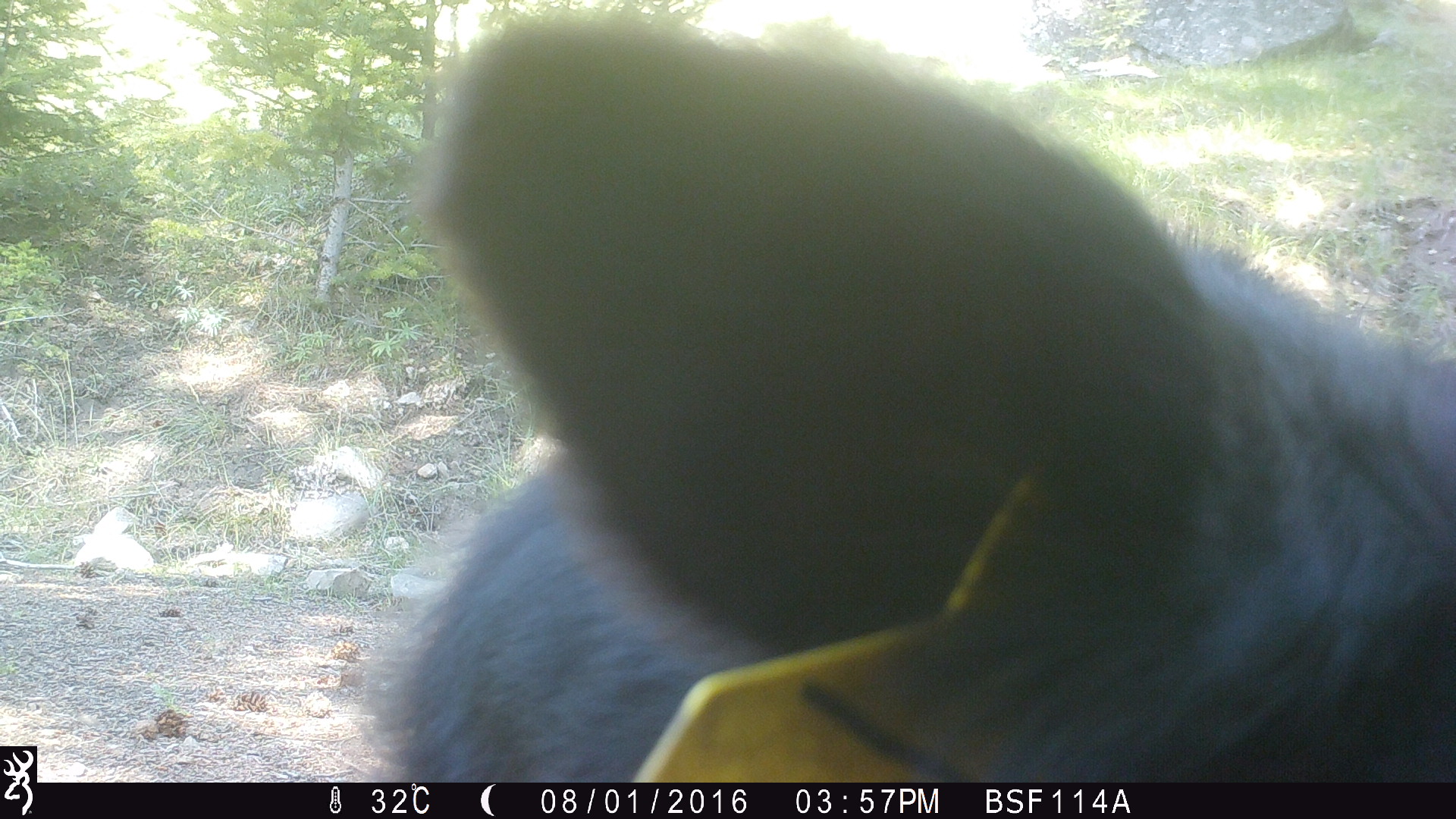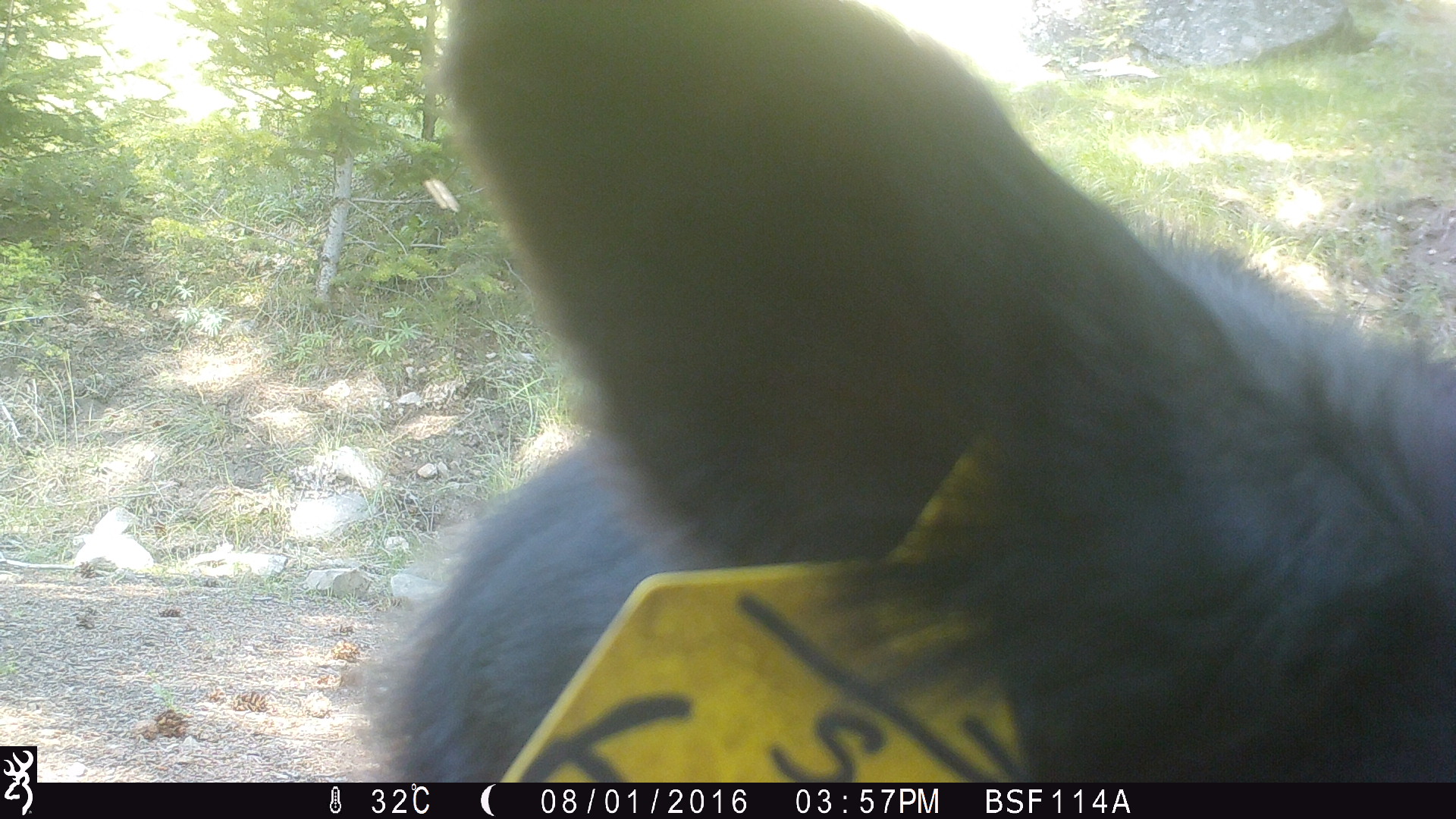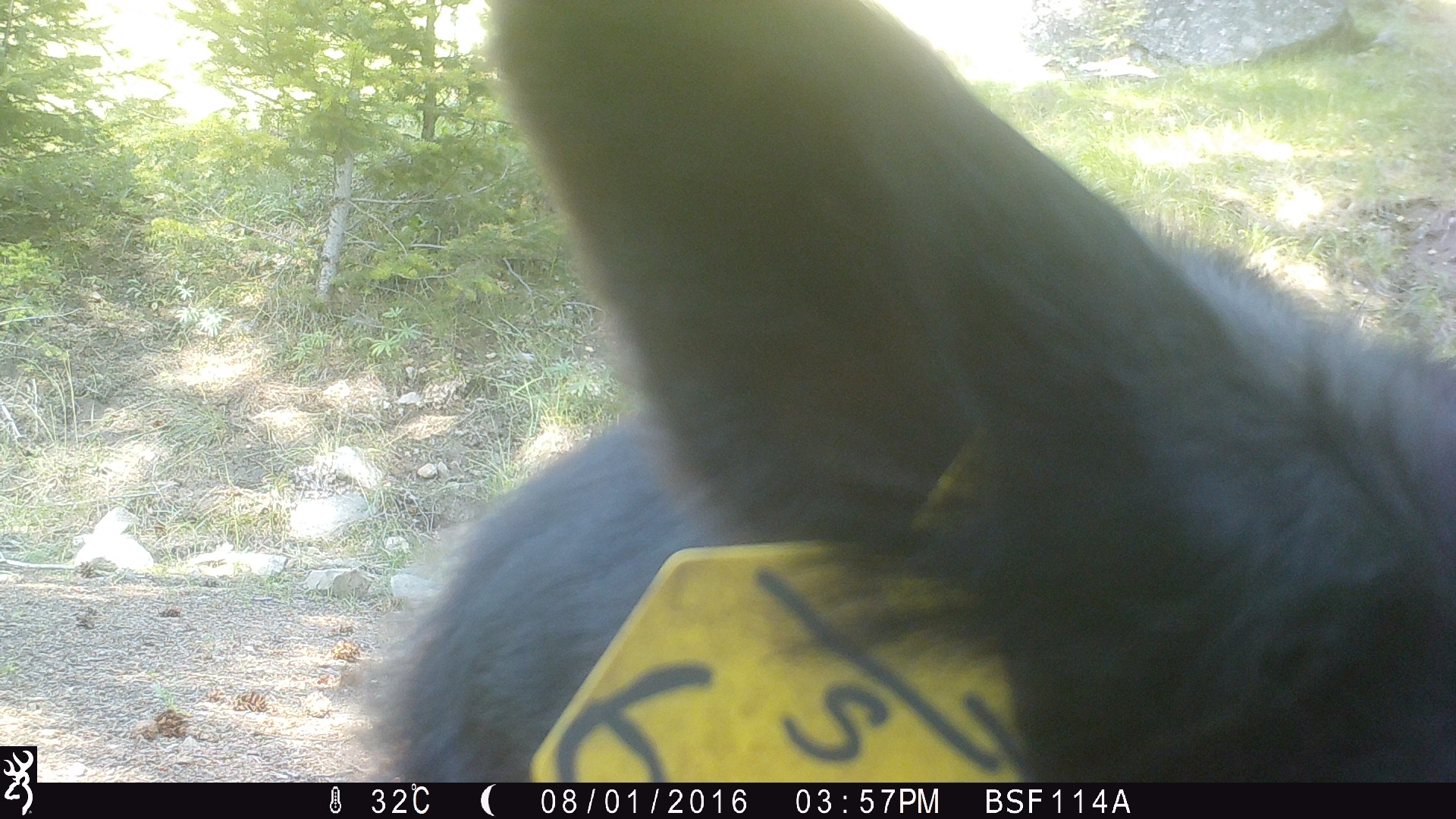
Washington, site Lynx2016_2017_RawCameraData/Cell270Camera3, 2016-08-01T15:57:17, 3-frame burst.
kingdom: Animalia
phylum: Chordata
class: Mammalia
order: Artiodactyla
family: Bovidae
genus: Bos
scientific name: Bos taurus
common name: domestic cattle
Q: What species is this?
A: Domestic cattle (Bos taurus).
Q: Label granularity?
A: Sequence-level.